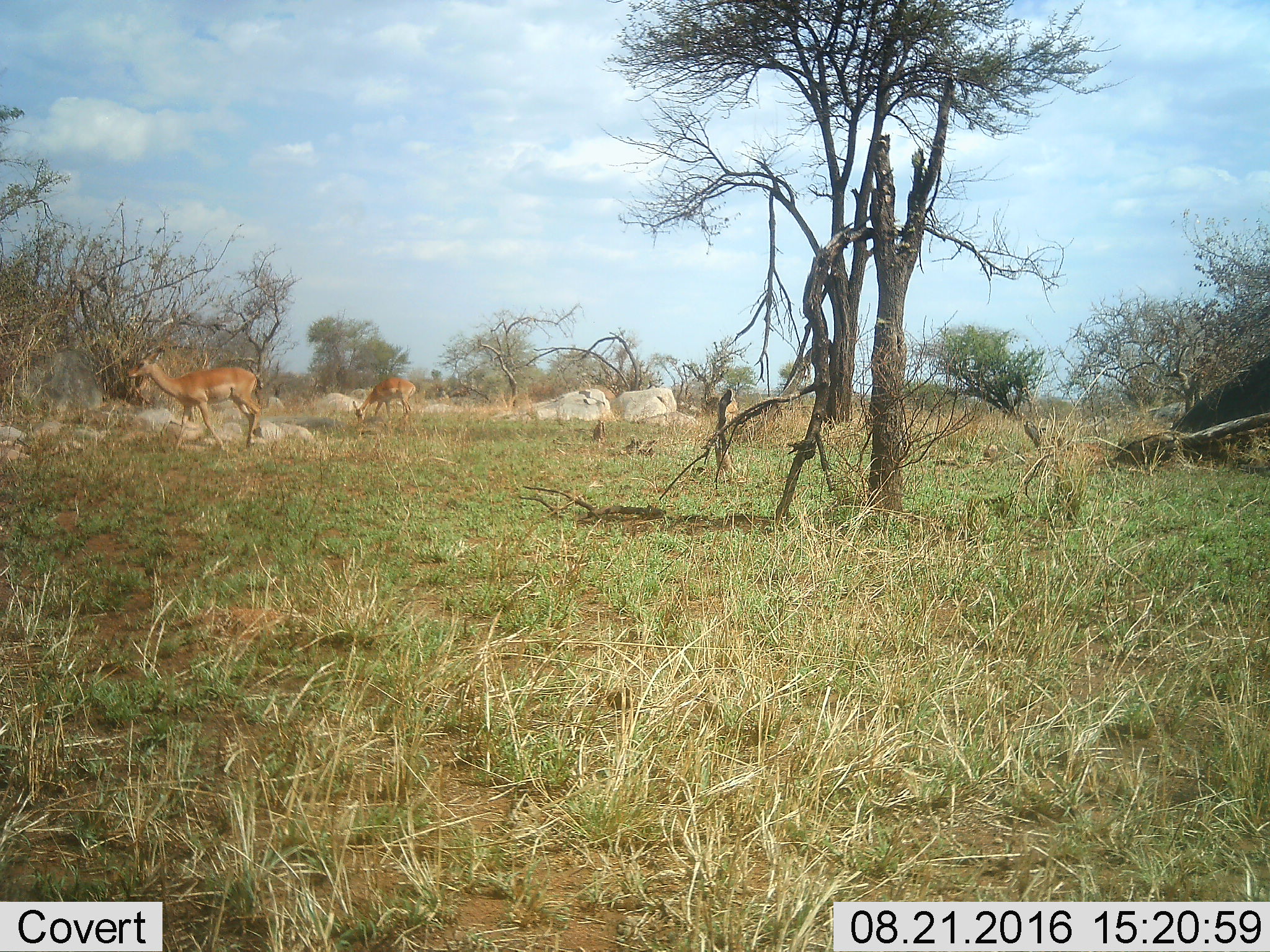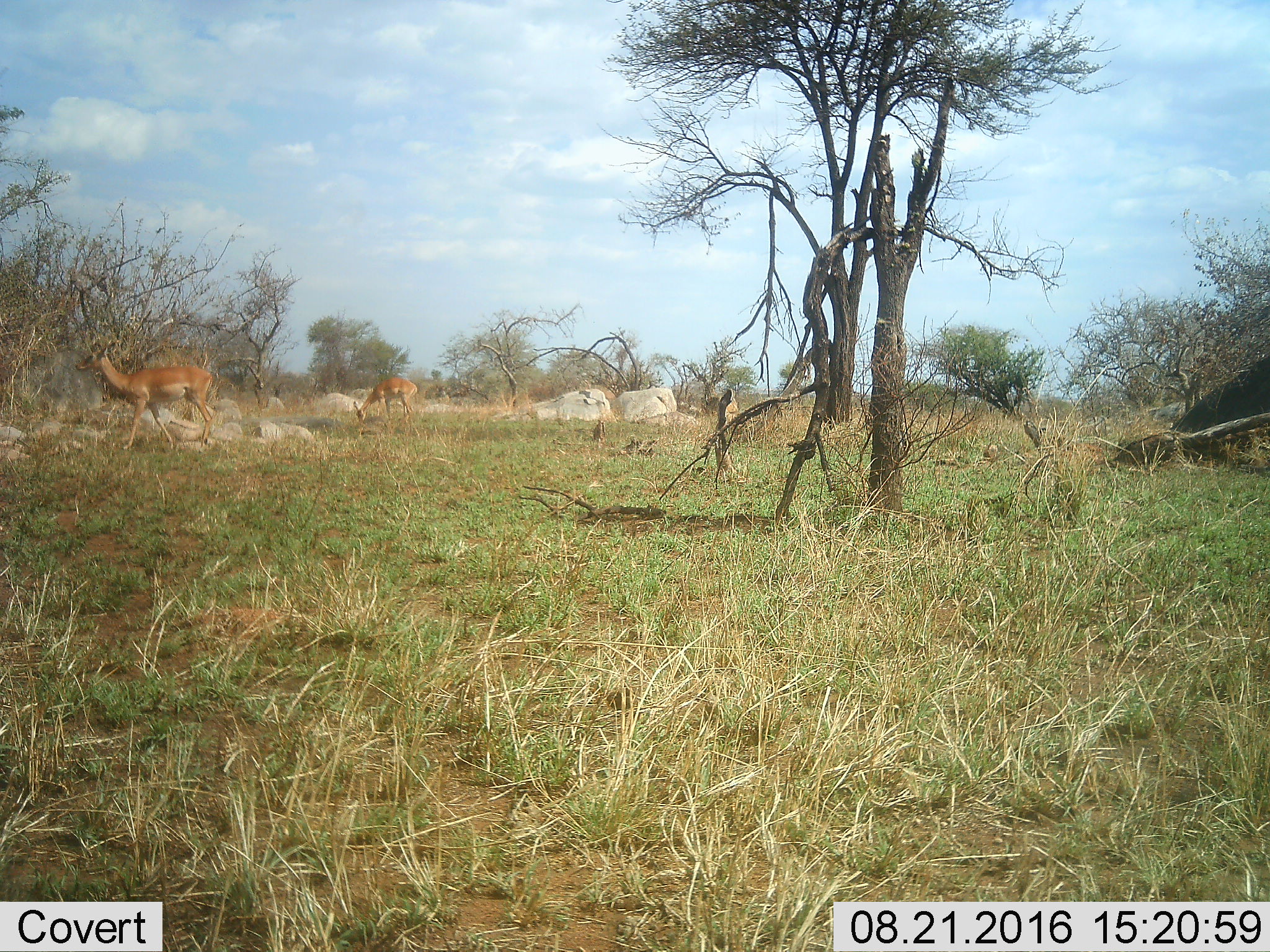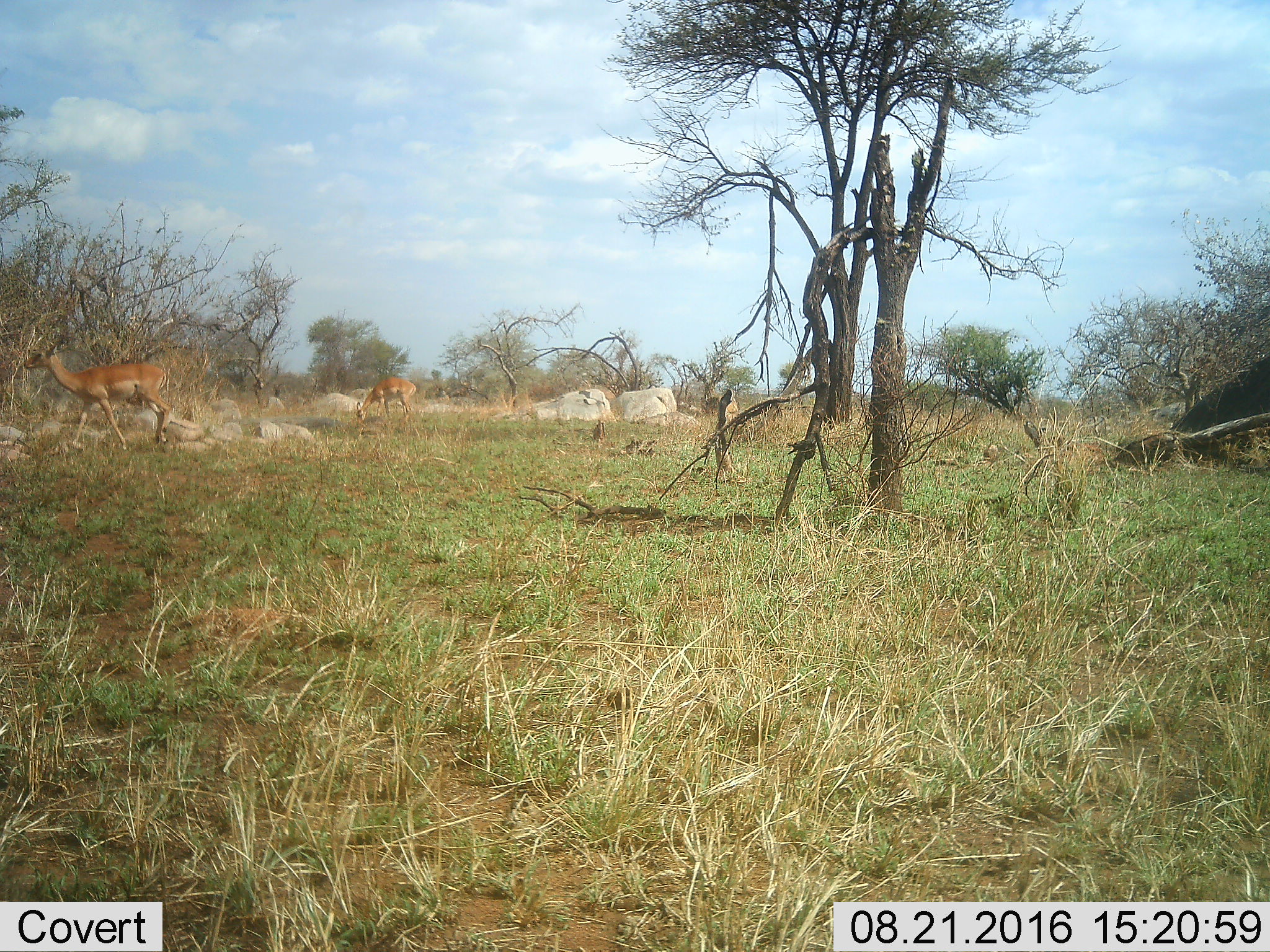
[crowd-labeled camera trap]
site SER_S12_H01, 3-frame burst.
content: unidentified animal